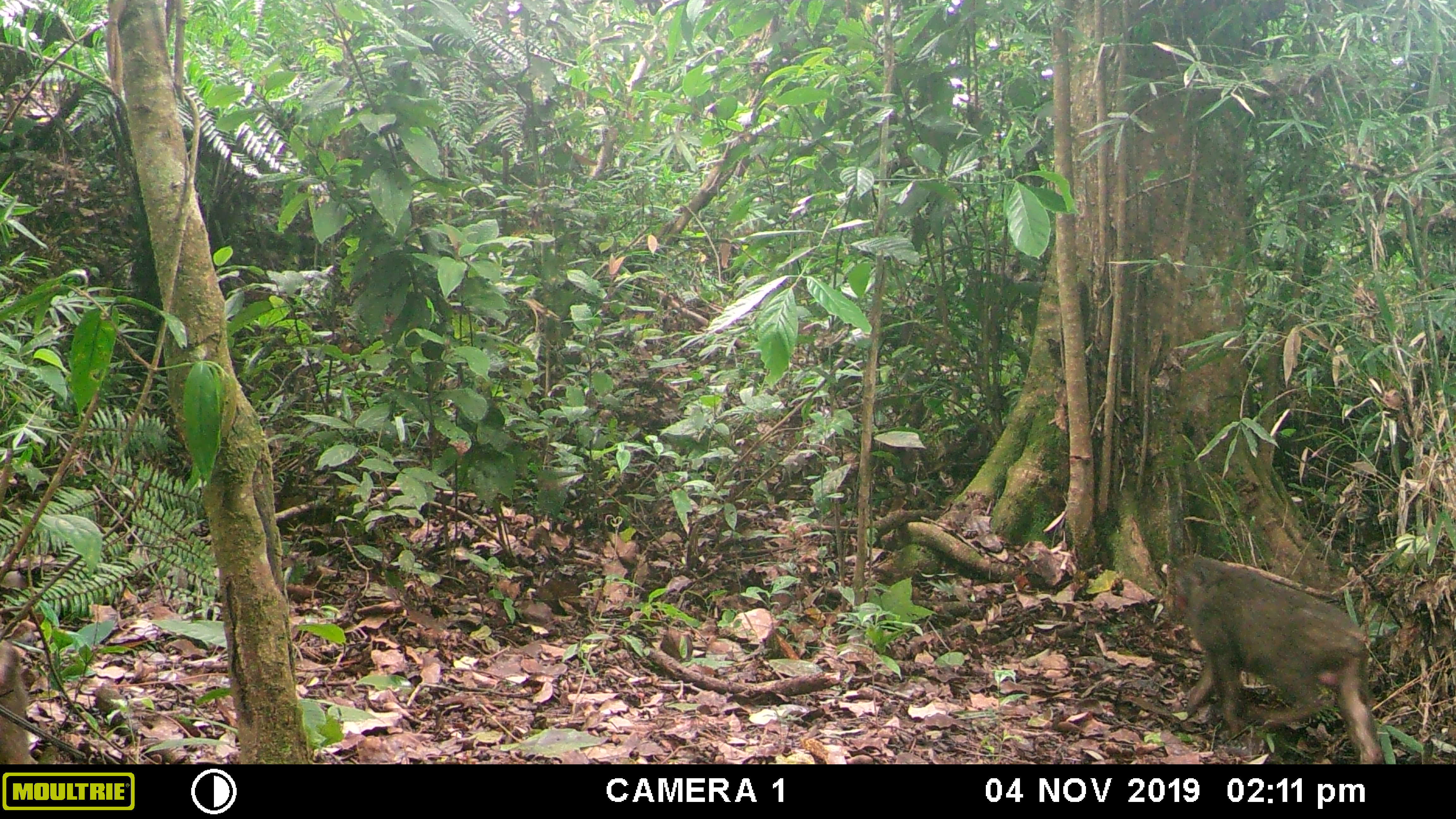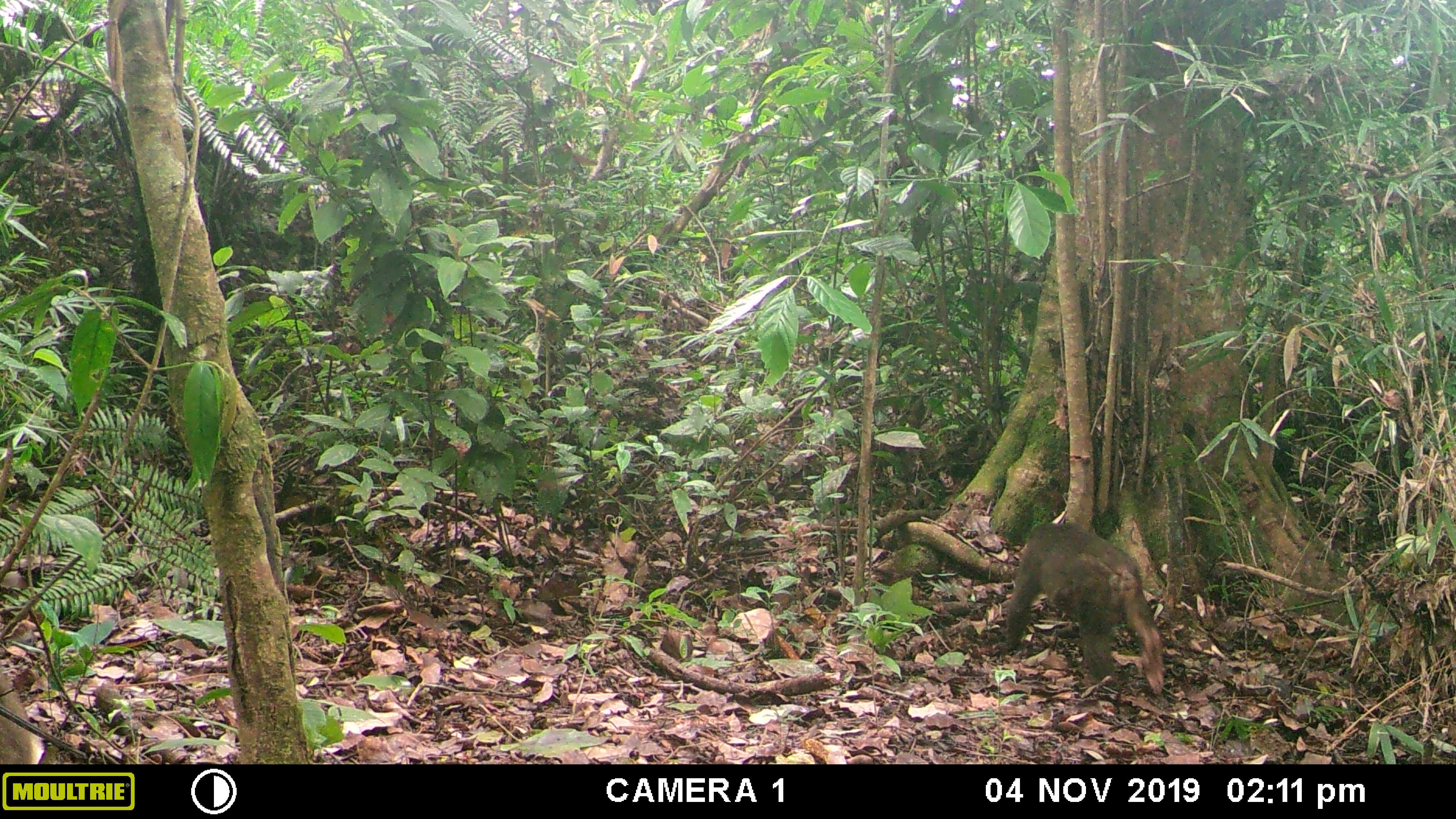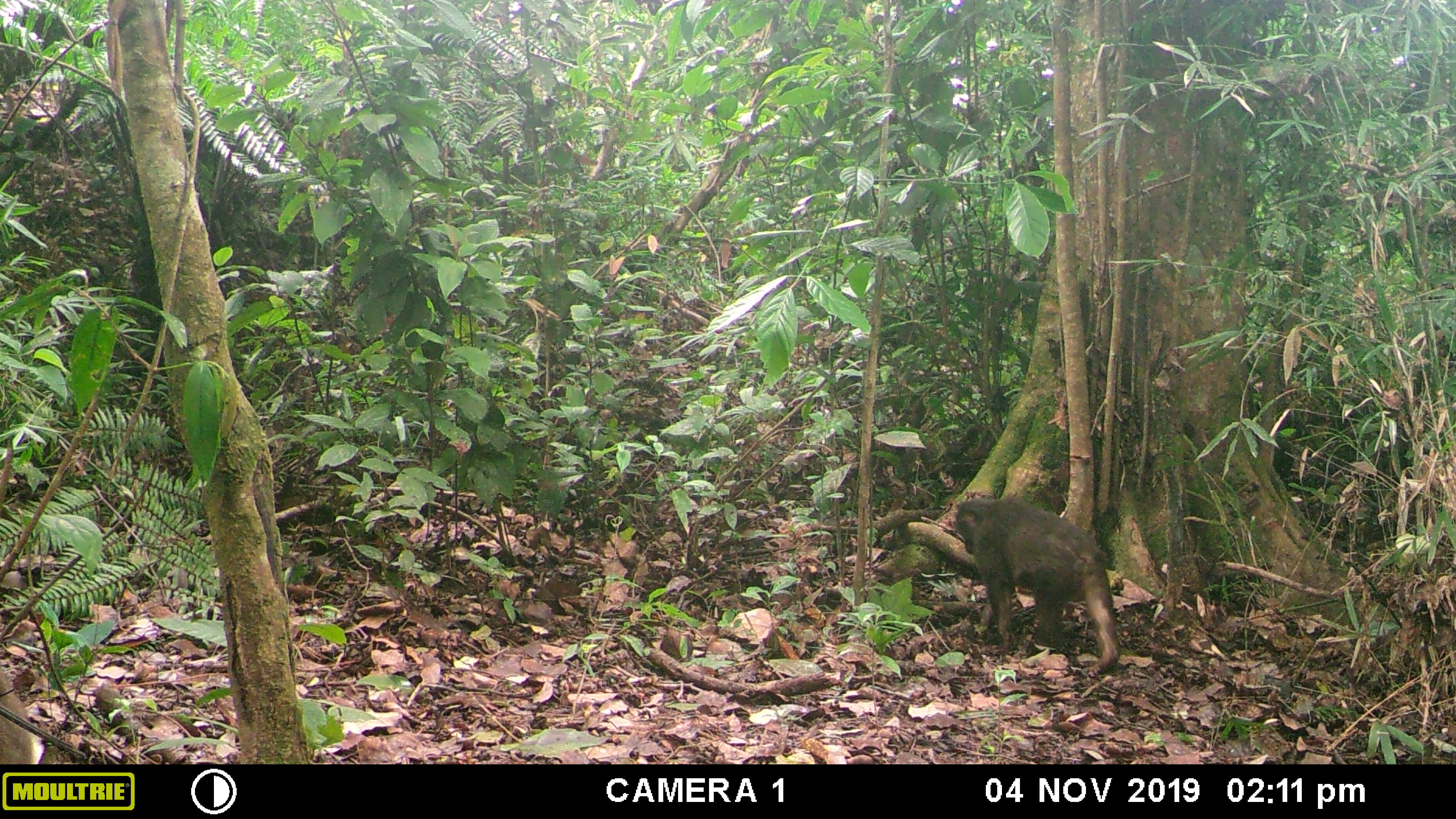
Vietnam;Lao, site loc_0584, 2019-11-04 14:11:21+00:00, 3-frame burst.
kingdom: Animalia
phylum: Chordata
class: Mammalia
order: Primates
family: Cercopithecidae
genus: Macaca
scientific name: Macaca arctoides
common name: stump-tailed macaque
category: stump tailed macaque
Stump tailed macaque (stump-tailed macaque) (Macaca arctoides). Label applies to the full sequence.